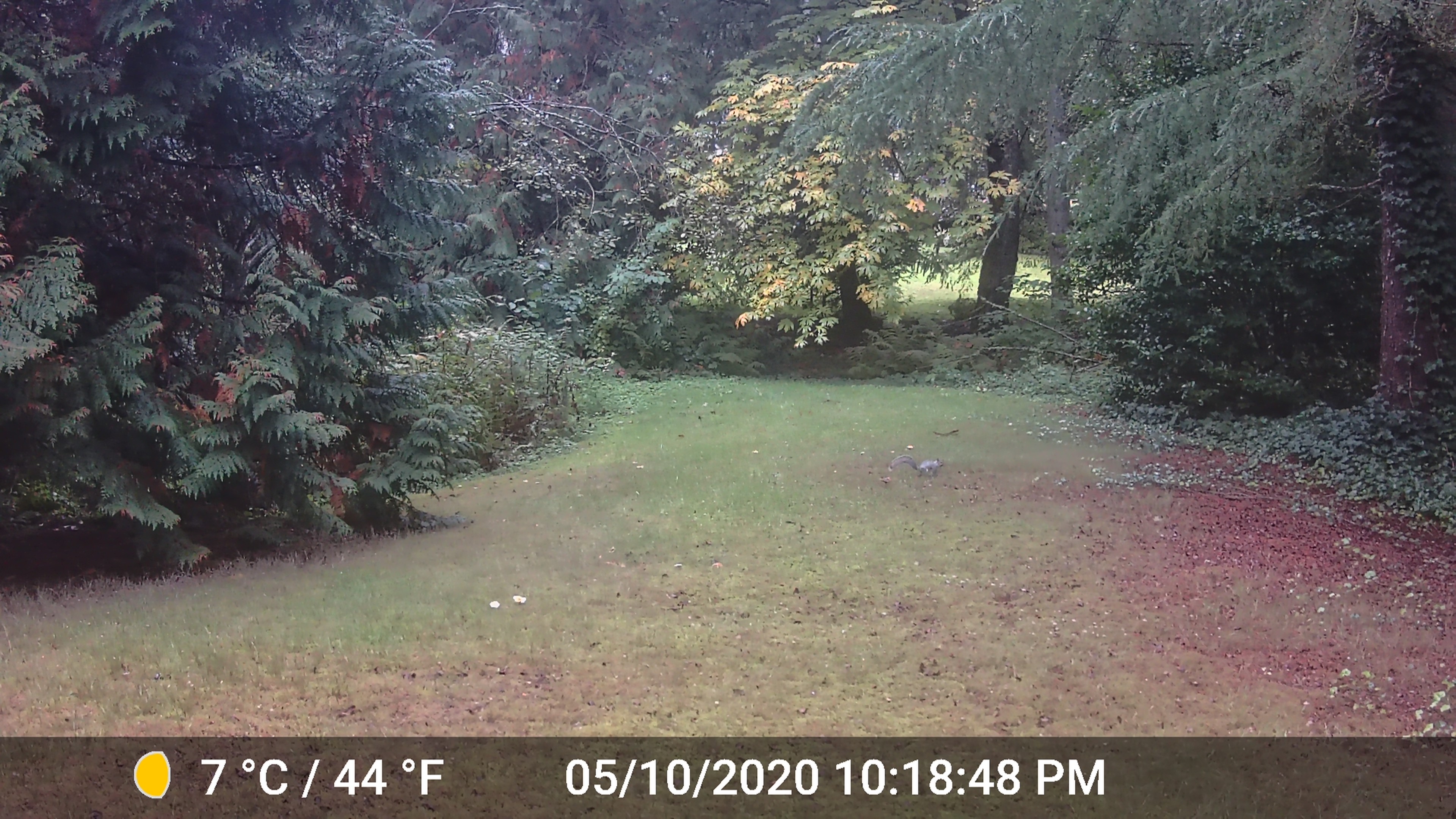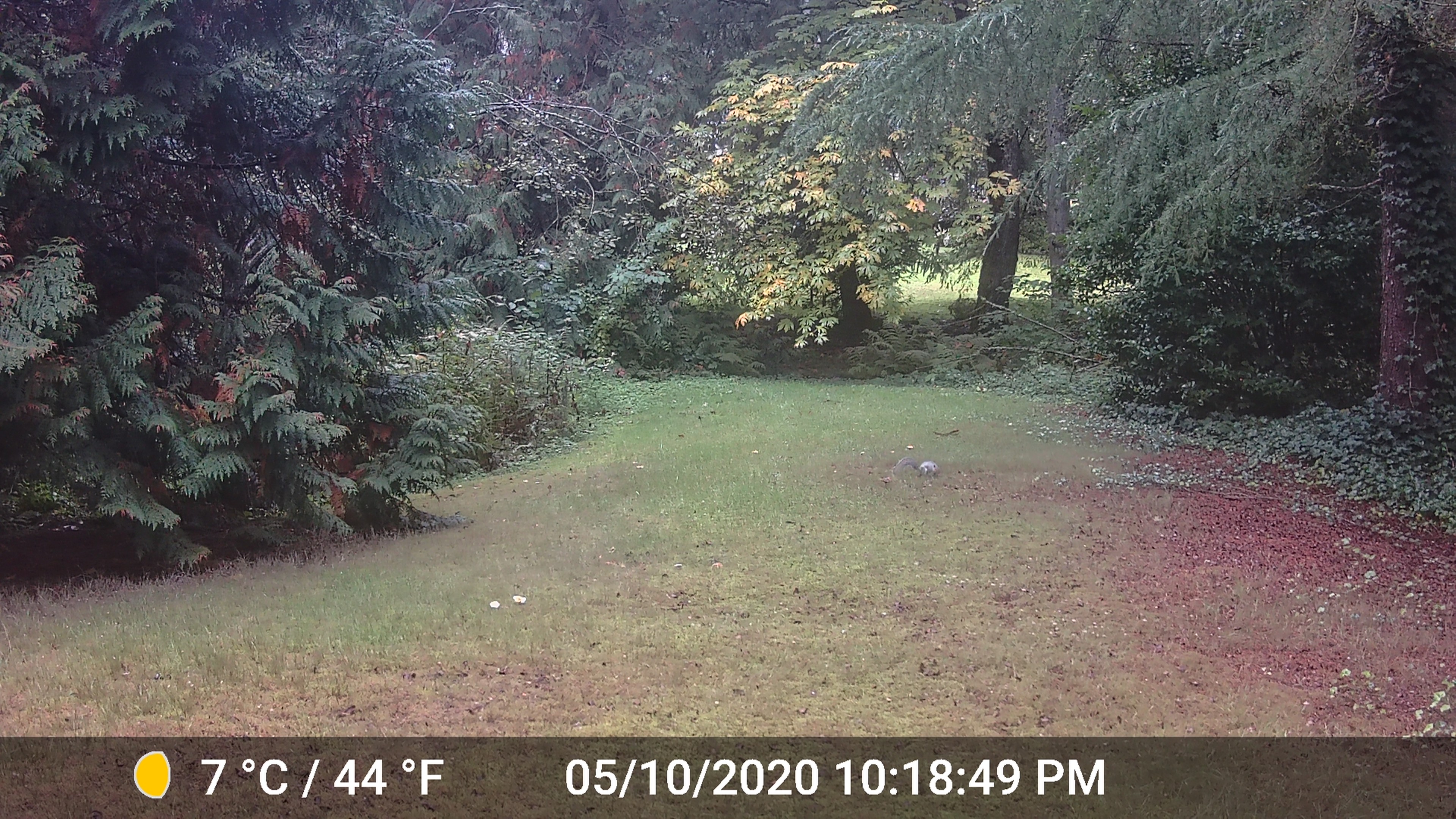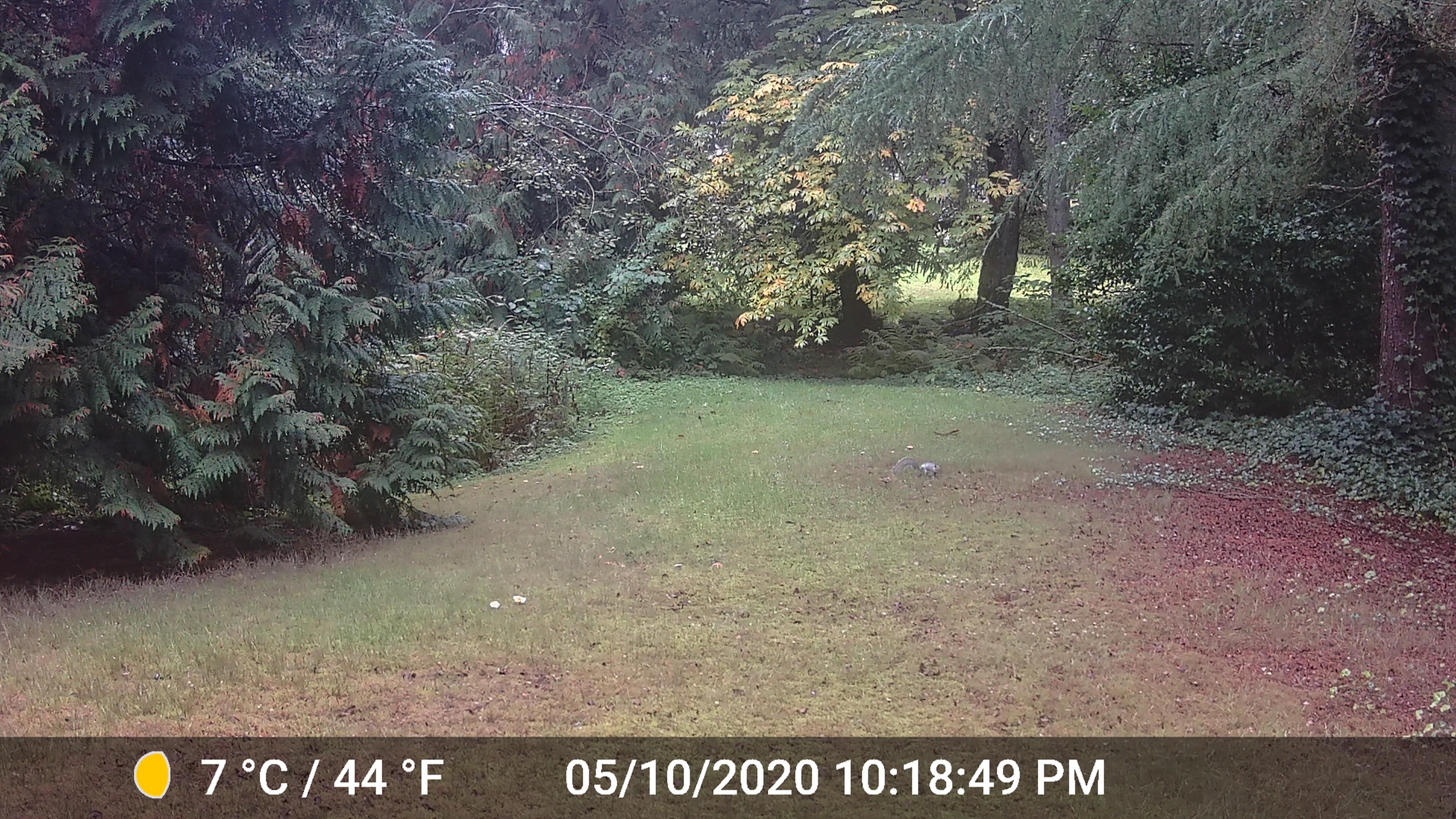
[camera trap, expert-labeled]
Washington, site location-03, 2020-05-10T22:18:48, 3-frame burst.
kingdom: Animalia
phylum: Chordata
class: Mammalia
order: Rodentia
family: Sciuridae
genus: Sciurus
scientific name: Sciurus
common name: squirrel